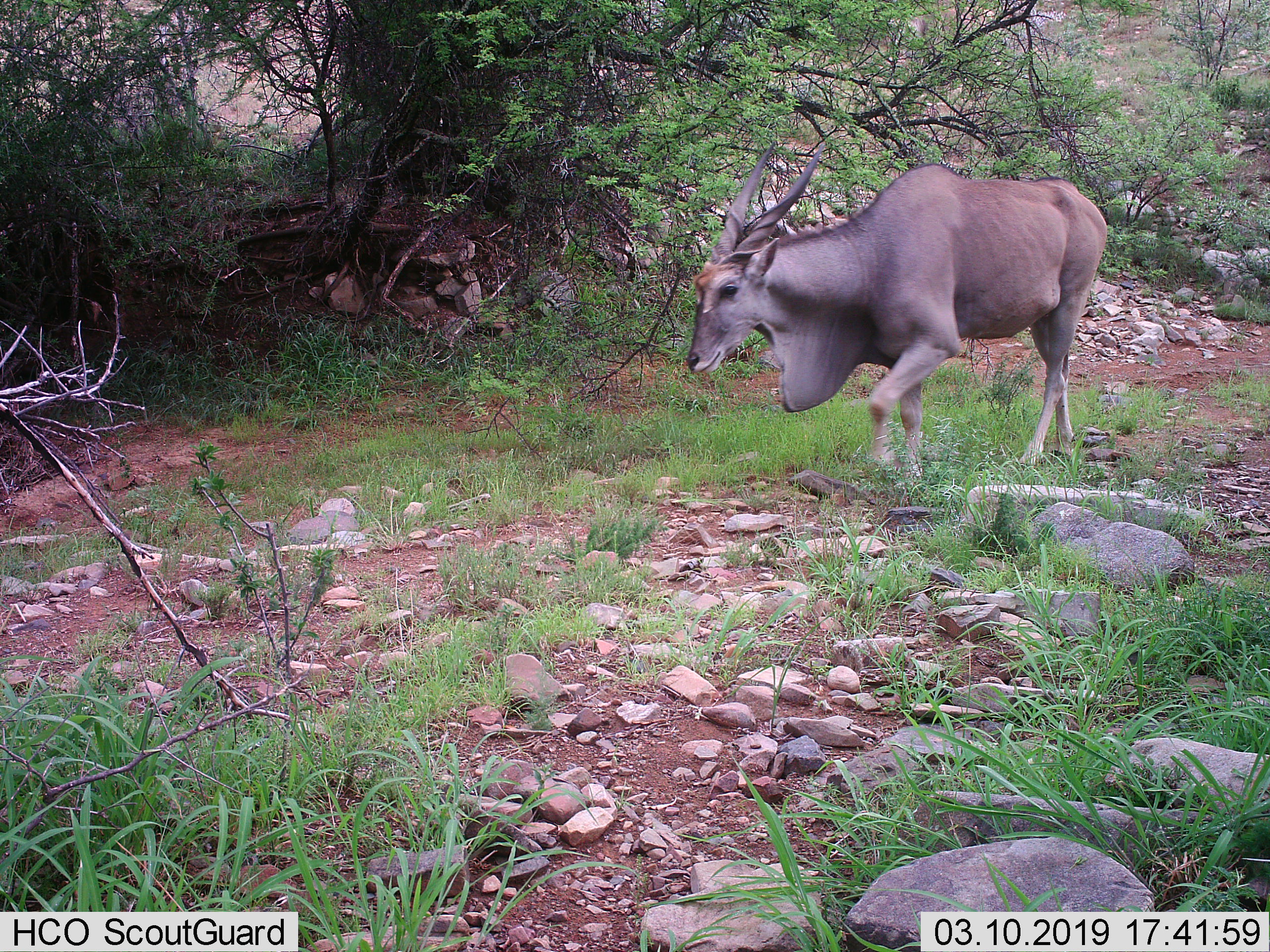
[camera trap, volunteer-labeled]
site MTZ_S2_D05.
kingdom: Animalia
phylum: Chordata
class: Mammalia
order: Artiodactyla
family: Bovidae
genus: Tragelaphus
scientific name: Tragelaphus oryx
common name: eland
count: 1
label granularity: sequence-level